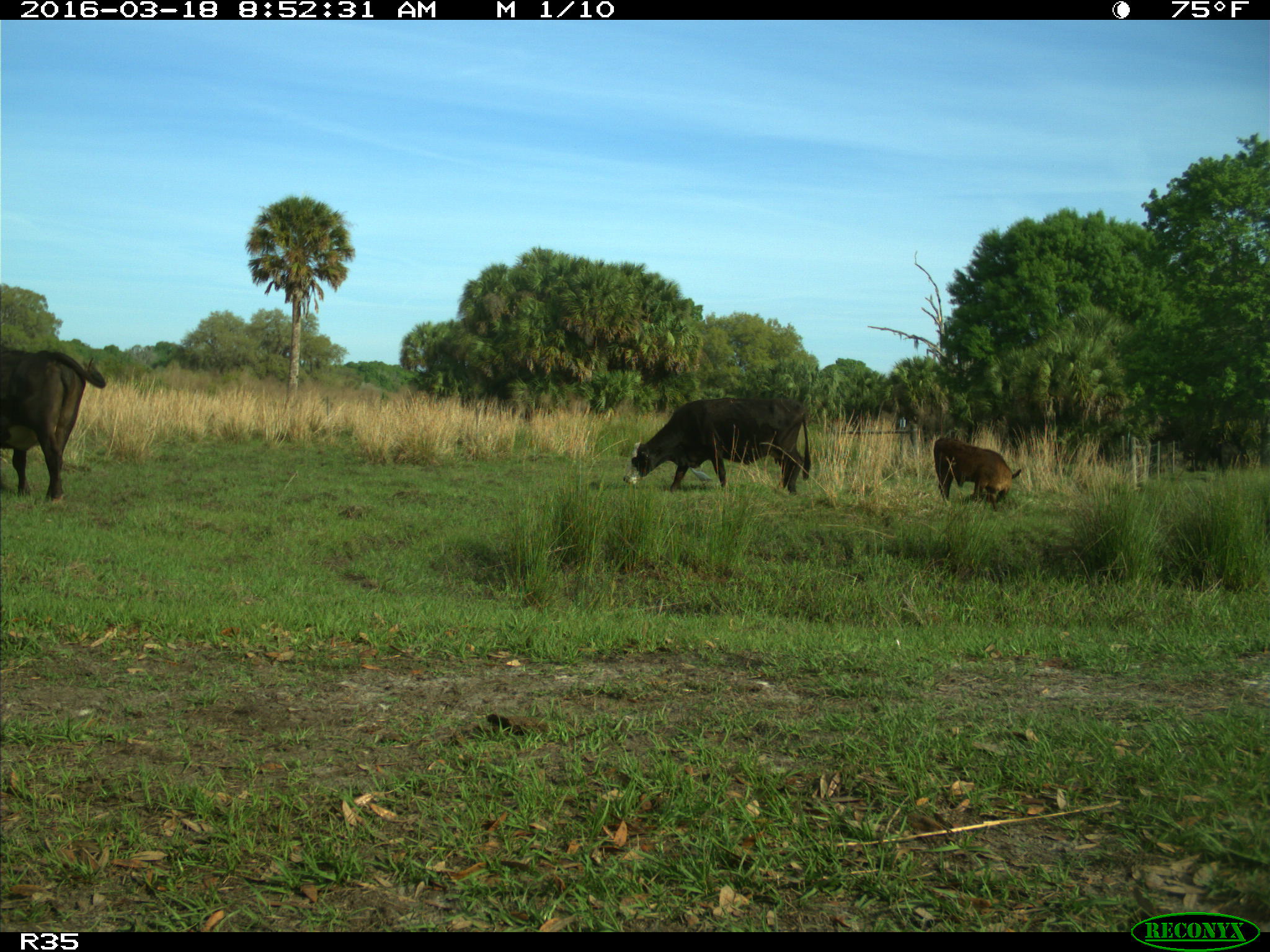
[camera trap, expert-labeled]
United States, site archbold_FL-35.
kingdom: Animalia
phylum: Chordata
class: Mammalia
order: Artiodactyla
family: Bovidae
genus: Bos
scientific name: Bos taurus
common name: domestic cow